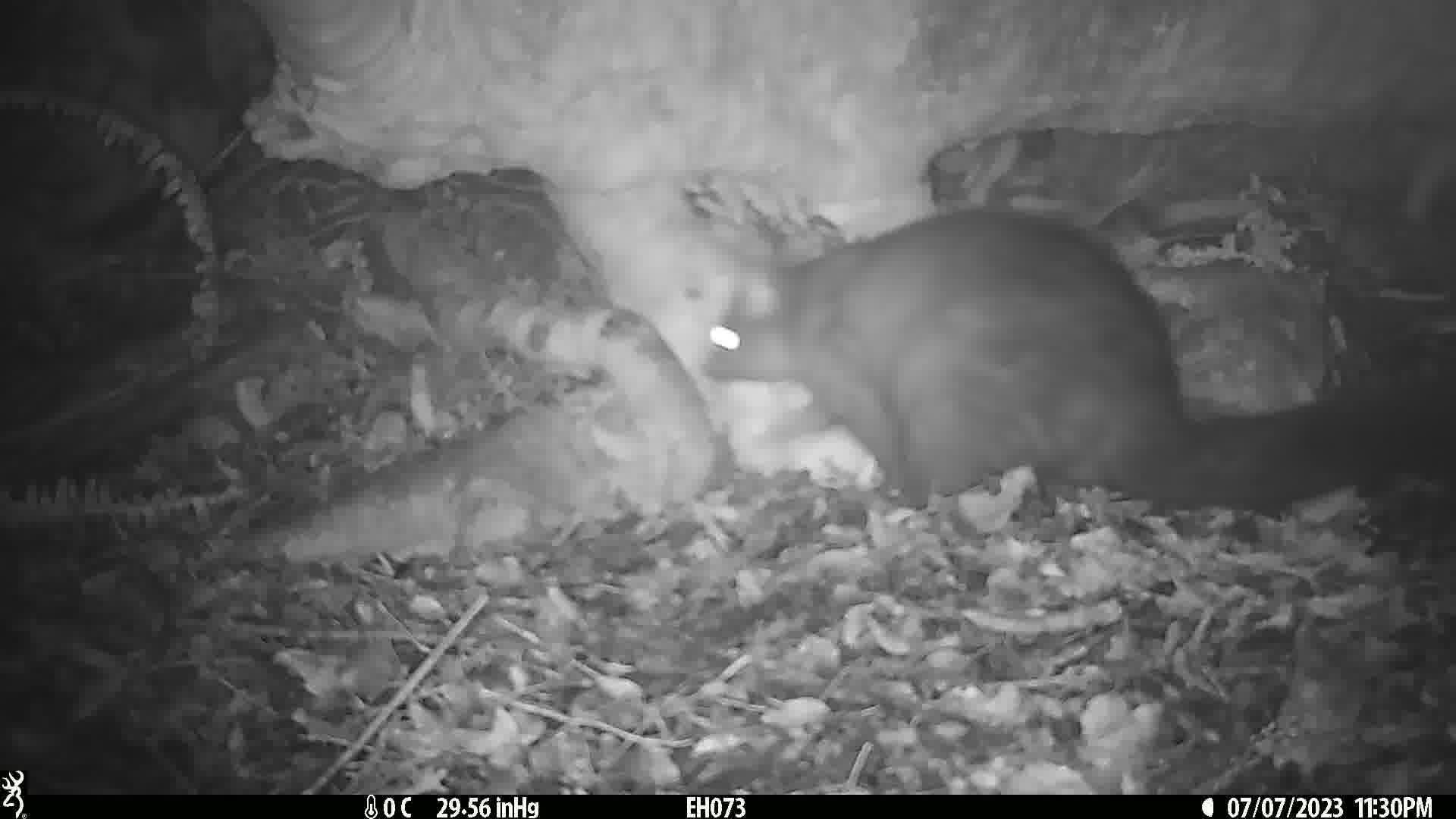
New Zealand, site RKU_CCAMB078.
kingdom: Animalia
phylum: Chordata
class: Mammalia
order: Diprotodontia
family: Phalangeridae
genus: Trichosurus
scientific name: Trichosurus vulpecula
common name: common brushtail possum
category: possum